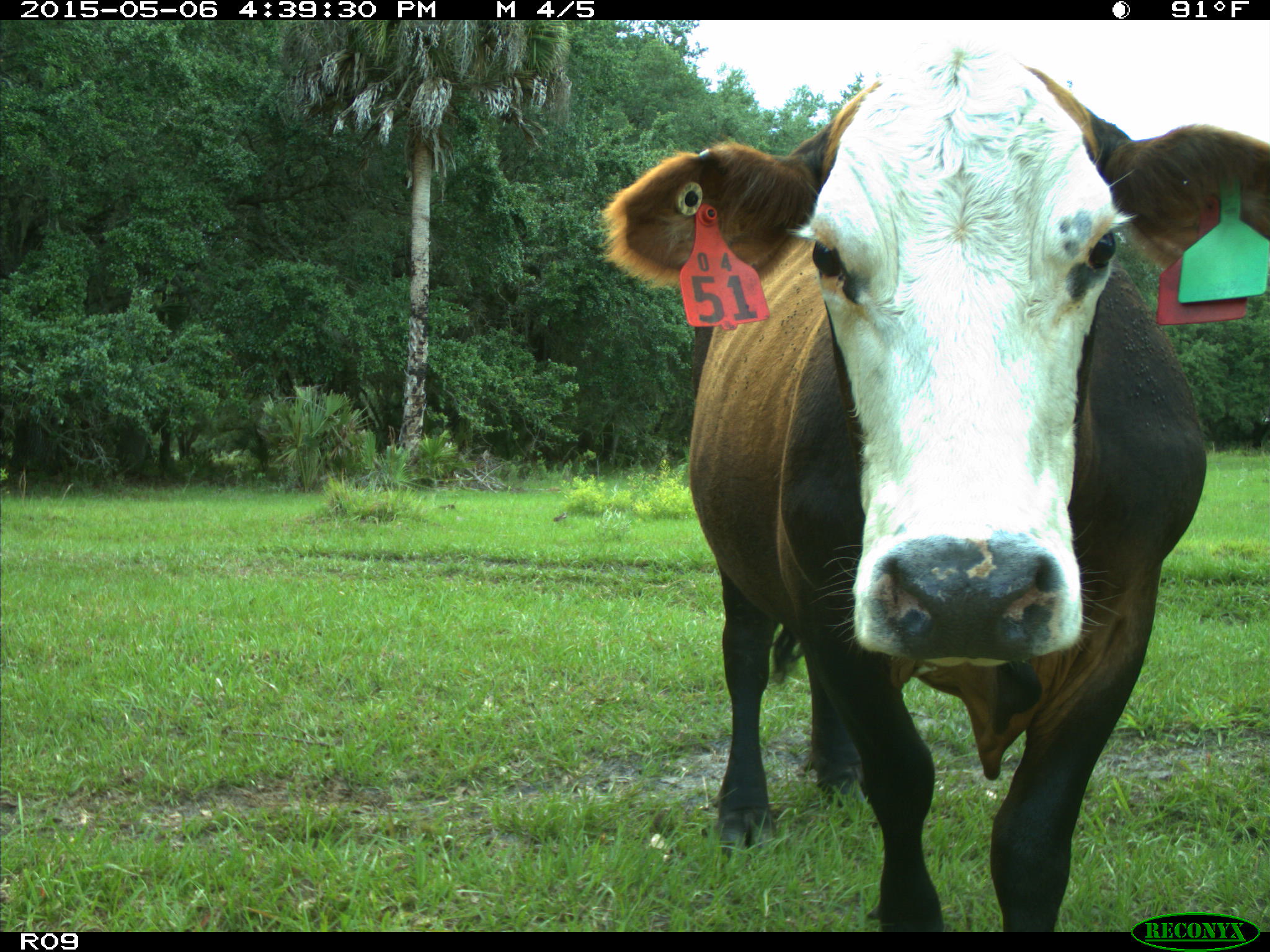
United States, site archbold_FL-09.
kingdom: Animalia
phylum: Chordata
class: Mammalia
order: Artiodactyla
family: Bovidae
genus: Bos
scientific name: Bos taurus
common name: domestic cow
Bos taurus (domestic cow).